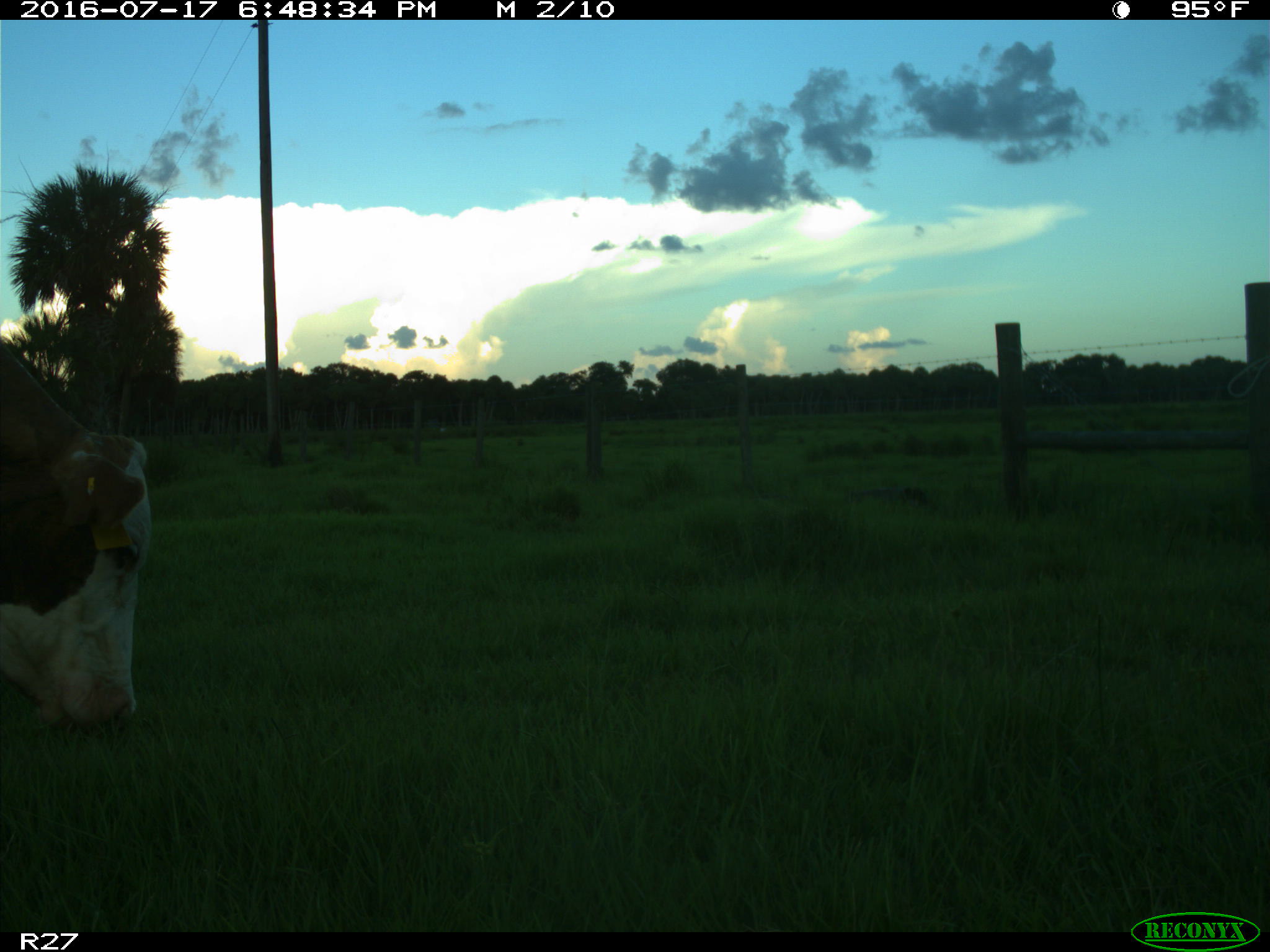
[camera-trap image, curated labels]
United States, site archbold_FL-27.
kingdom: Animalia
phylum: Chordata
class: Mammalia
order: Artiodactyla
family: Bovidae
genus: Bos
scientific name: Bos taurus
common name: domestic cow